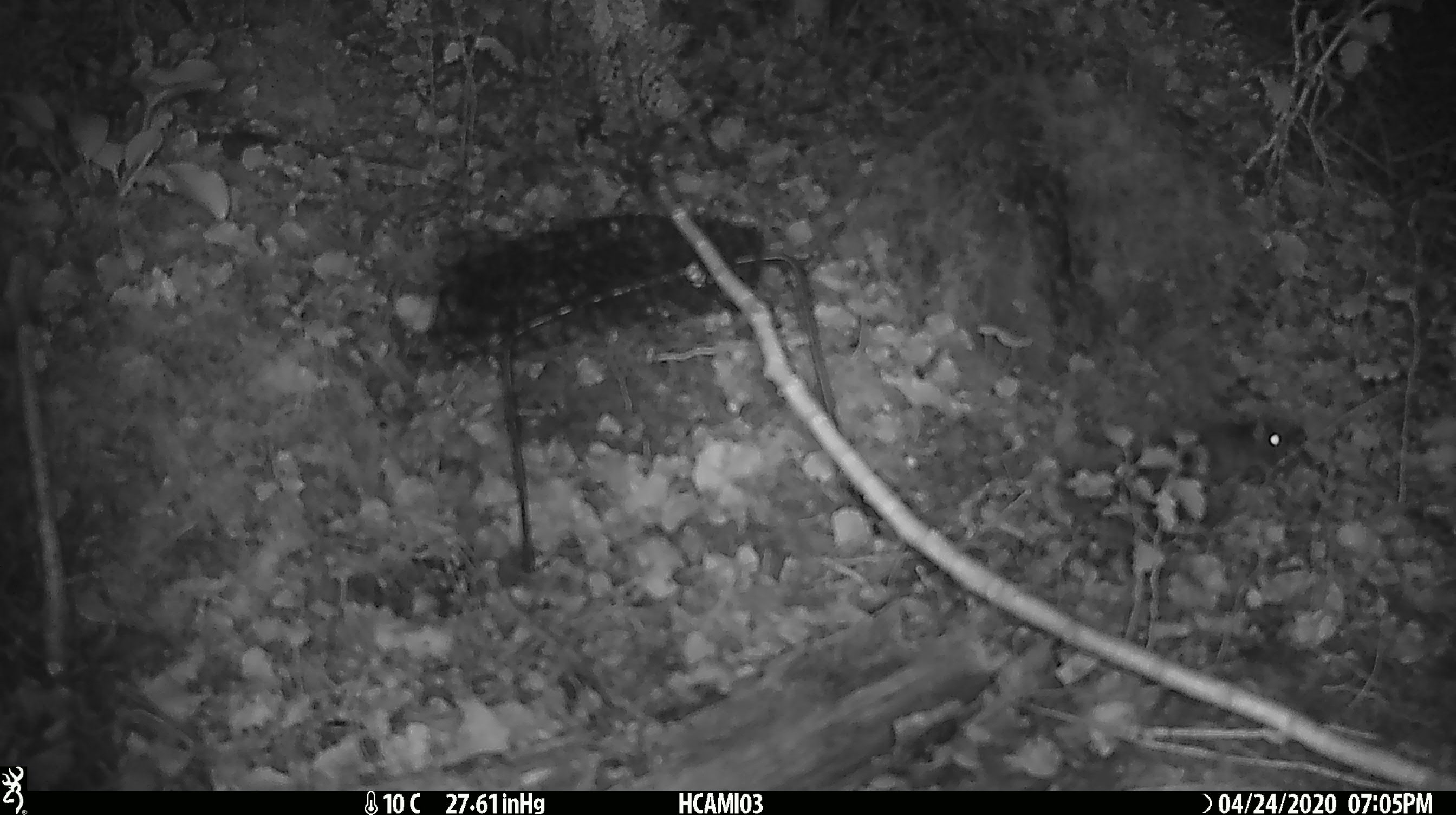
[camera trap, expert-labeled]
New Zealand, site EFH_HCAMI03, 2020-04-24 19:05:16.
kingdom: Animalia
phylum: Chordata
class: Mammalia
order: Rodentia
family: Muridae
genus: Mus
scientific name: Mus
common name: mouse